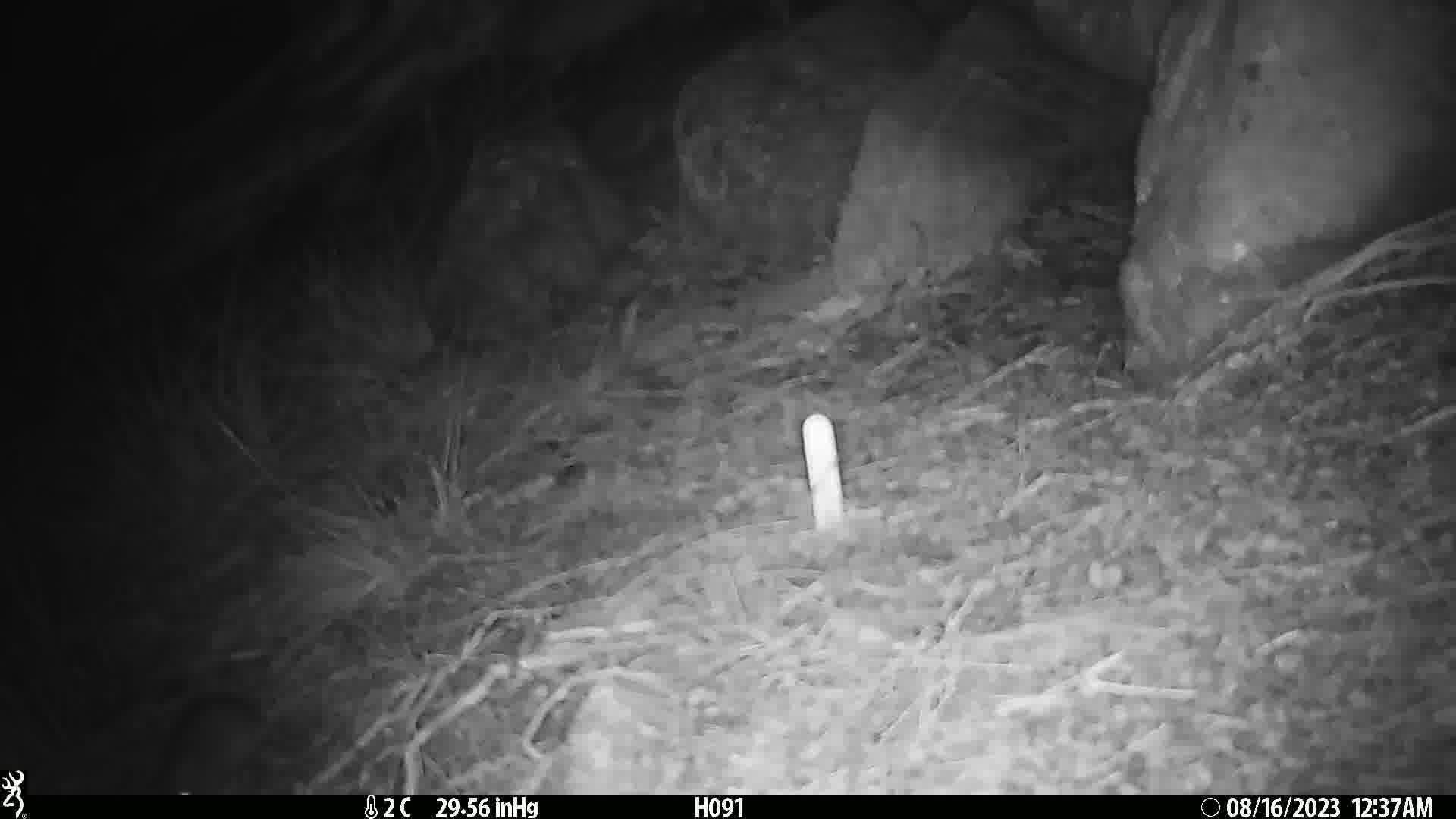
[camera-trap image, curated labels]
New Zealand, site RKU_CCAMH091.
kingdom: Animalia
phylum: Chordata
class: Mammalia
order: Rodentia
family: Muridae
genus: Rattus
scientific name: Rattus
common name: rat